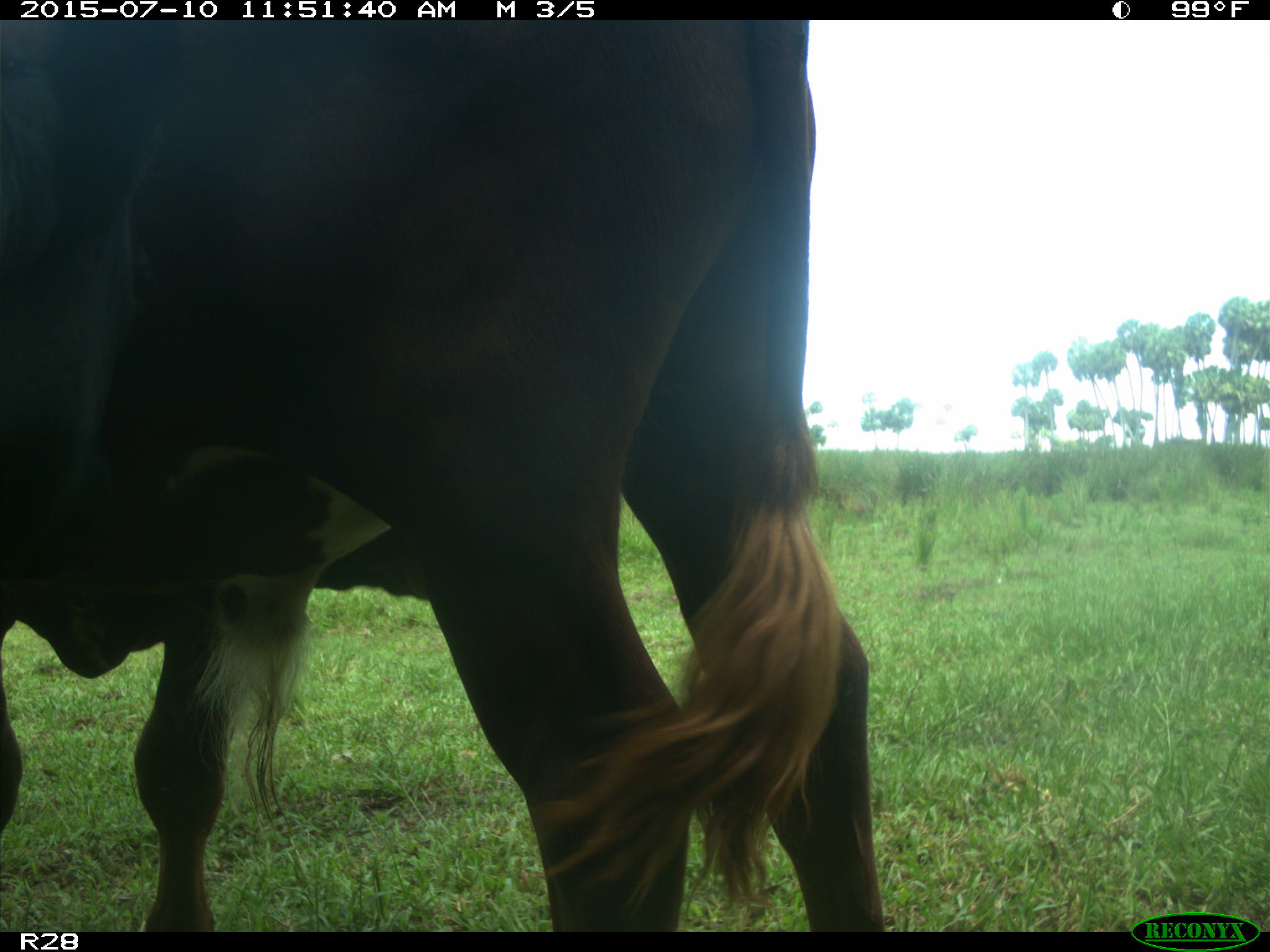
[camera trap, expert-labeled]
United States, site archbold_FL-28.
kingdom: Animalia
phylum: Chordata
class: Mammalia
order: Artiodactyla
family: Bovidae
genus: Bos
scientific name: Bos taurus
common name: domestic cow